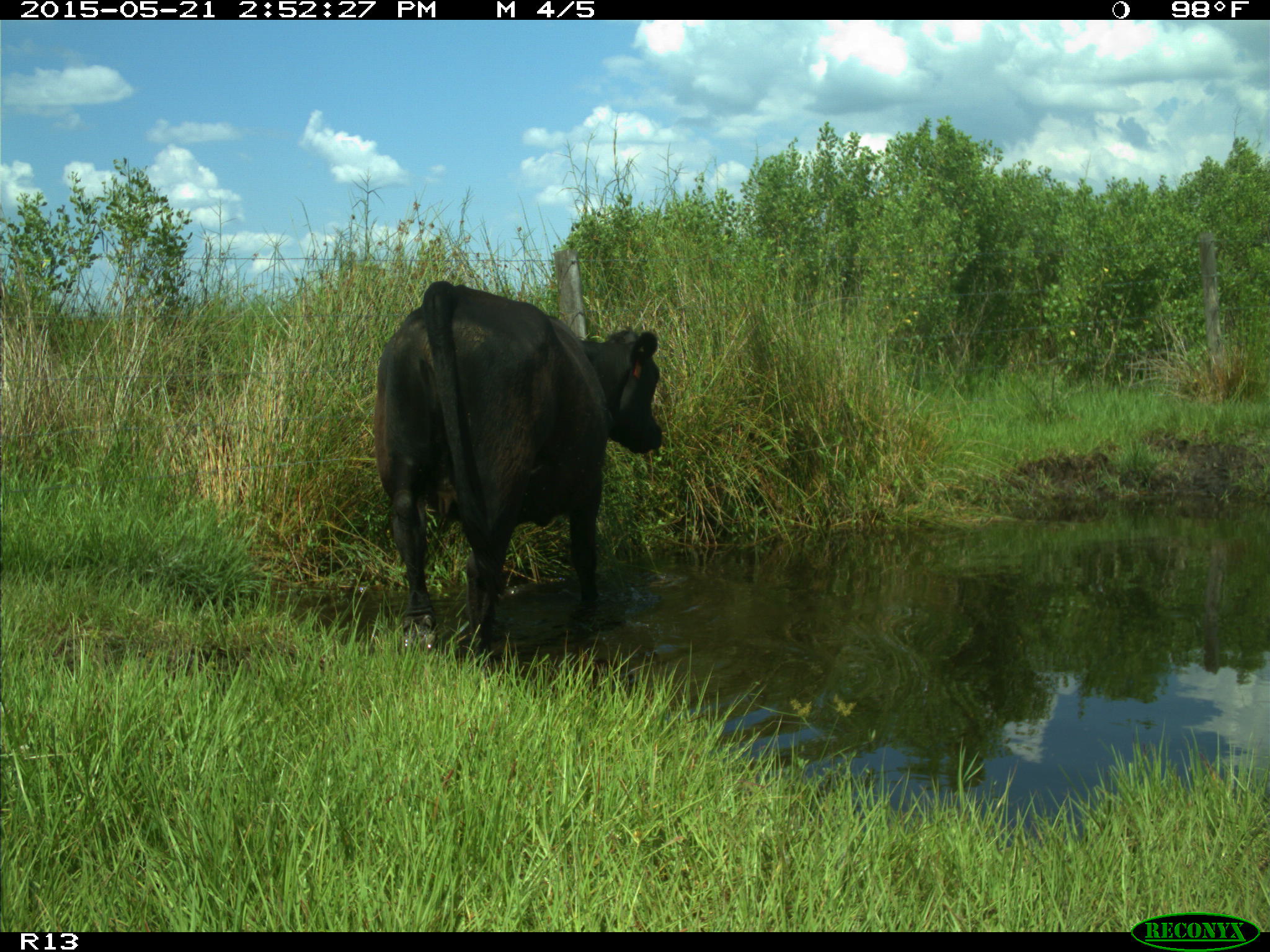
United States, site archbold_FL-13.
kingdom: Animalia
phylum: Chordata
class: Mammalia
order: Artiodactyla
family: Bovidae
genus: Bos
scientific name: Bos taurus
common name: domestic cow